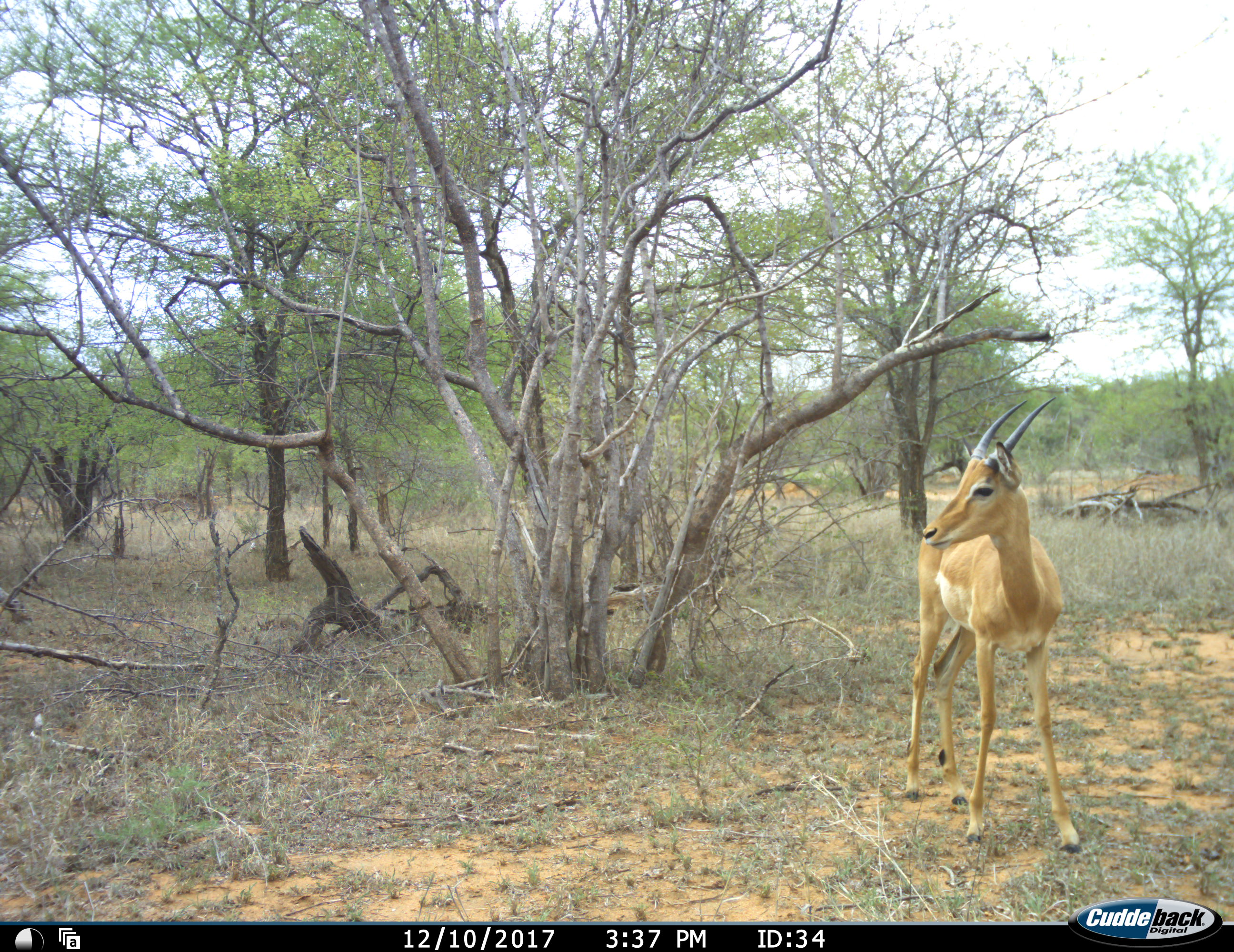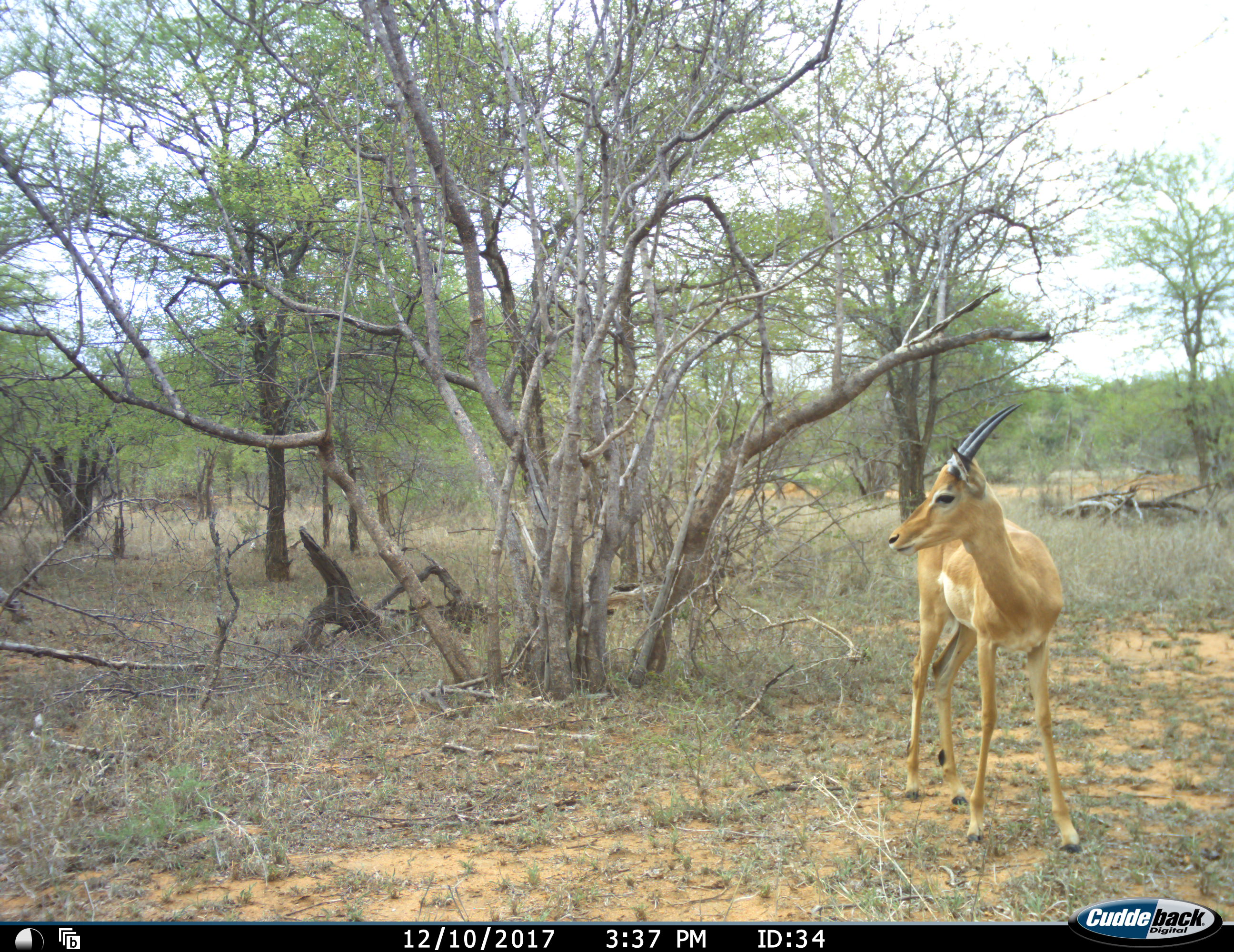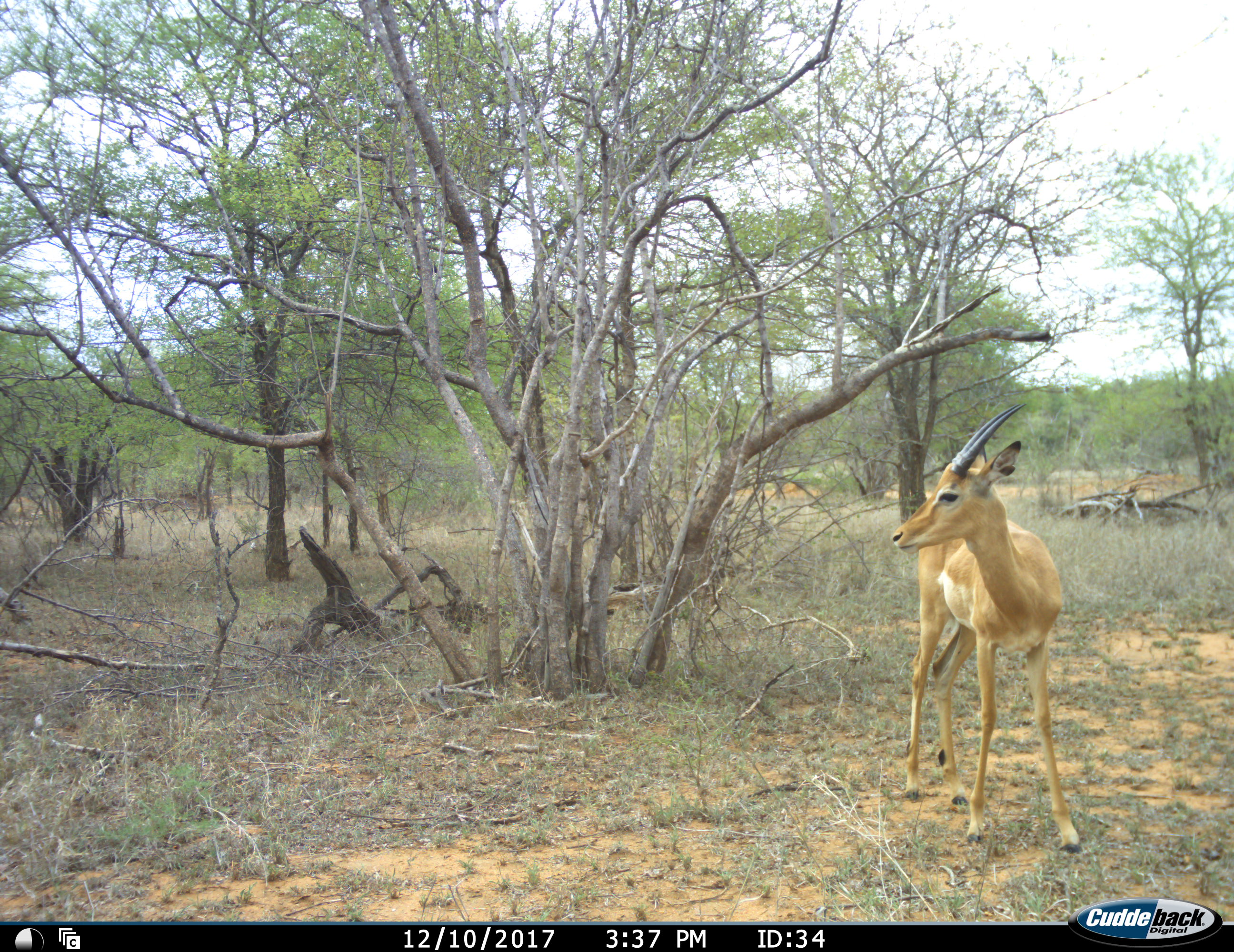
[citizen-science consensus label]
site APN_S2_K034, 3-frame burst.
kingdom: Animalia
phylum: Chordata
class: Mammalia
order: Artiodactyla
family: Bovidae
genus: Aepyceros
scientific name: Aepyceros melampus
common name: impala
Impala (Aepyceros melampus), count 1. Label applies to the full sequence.